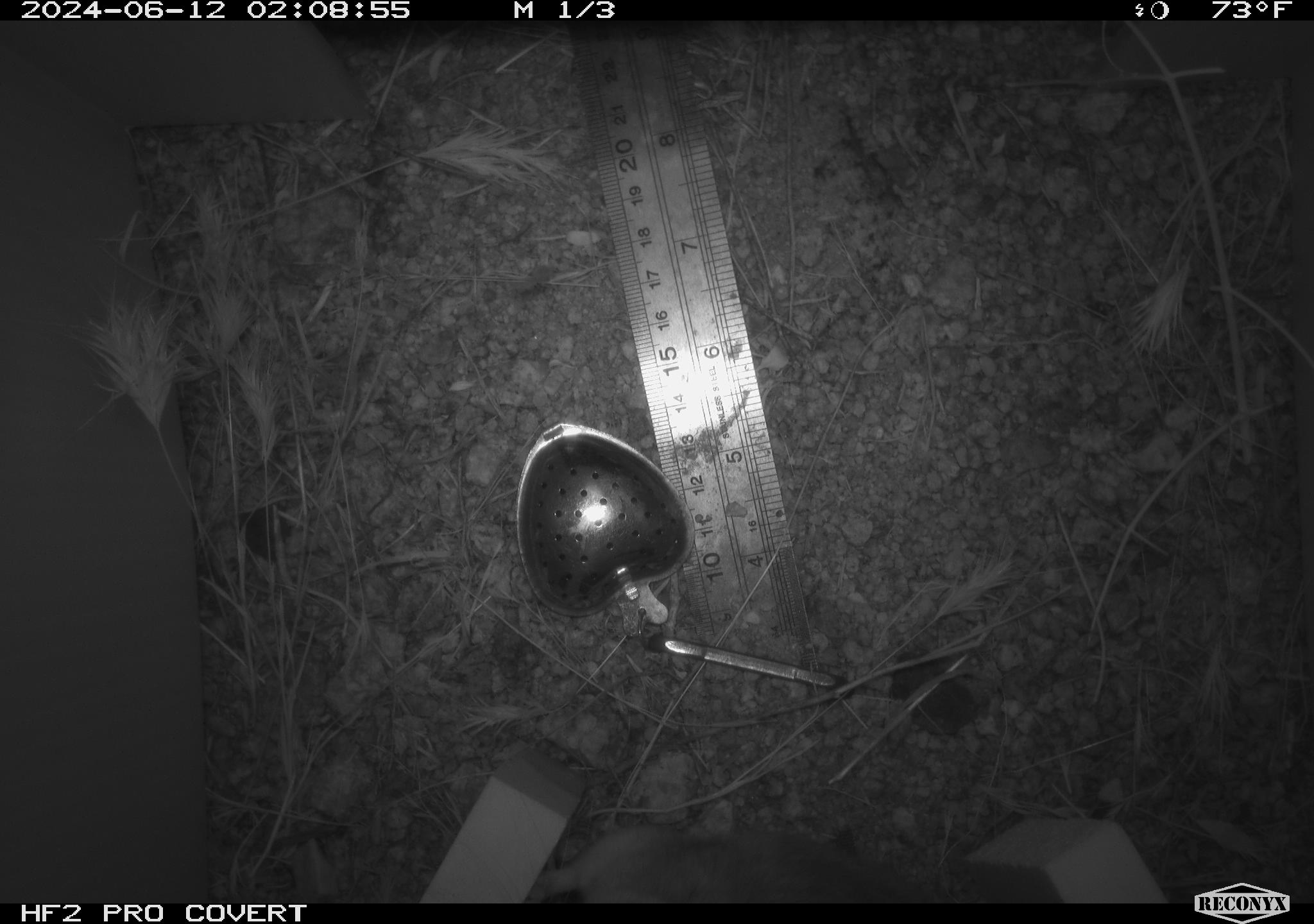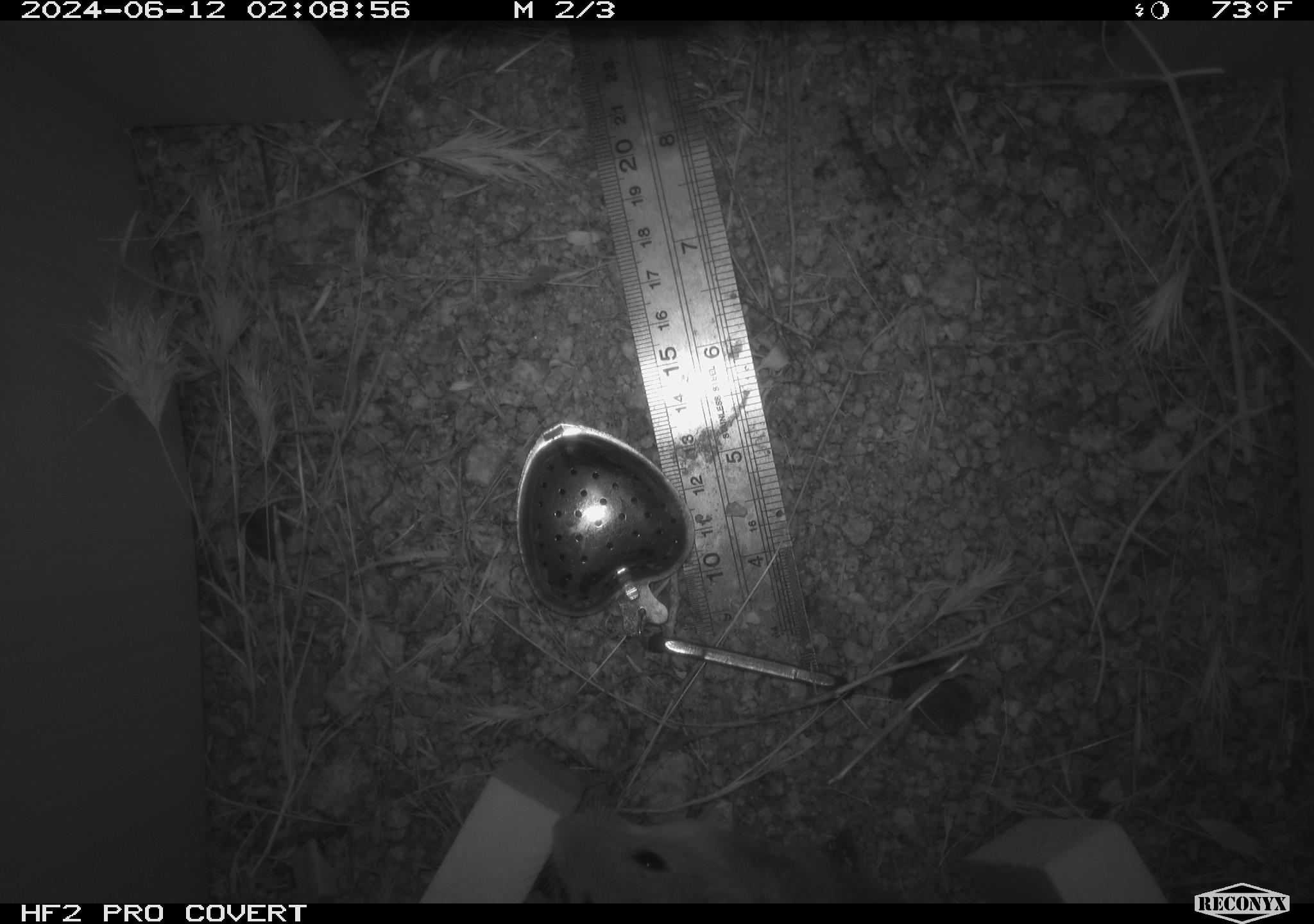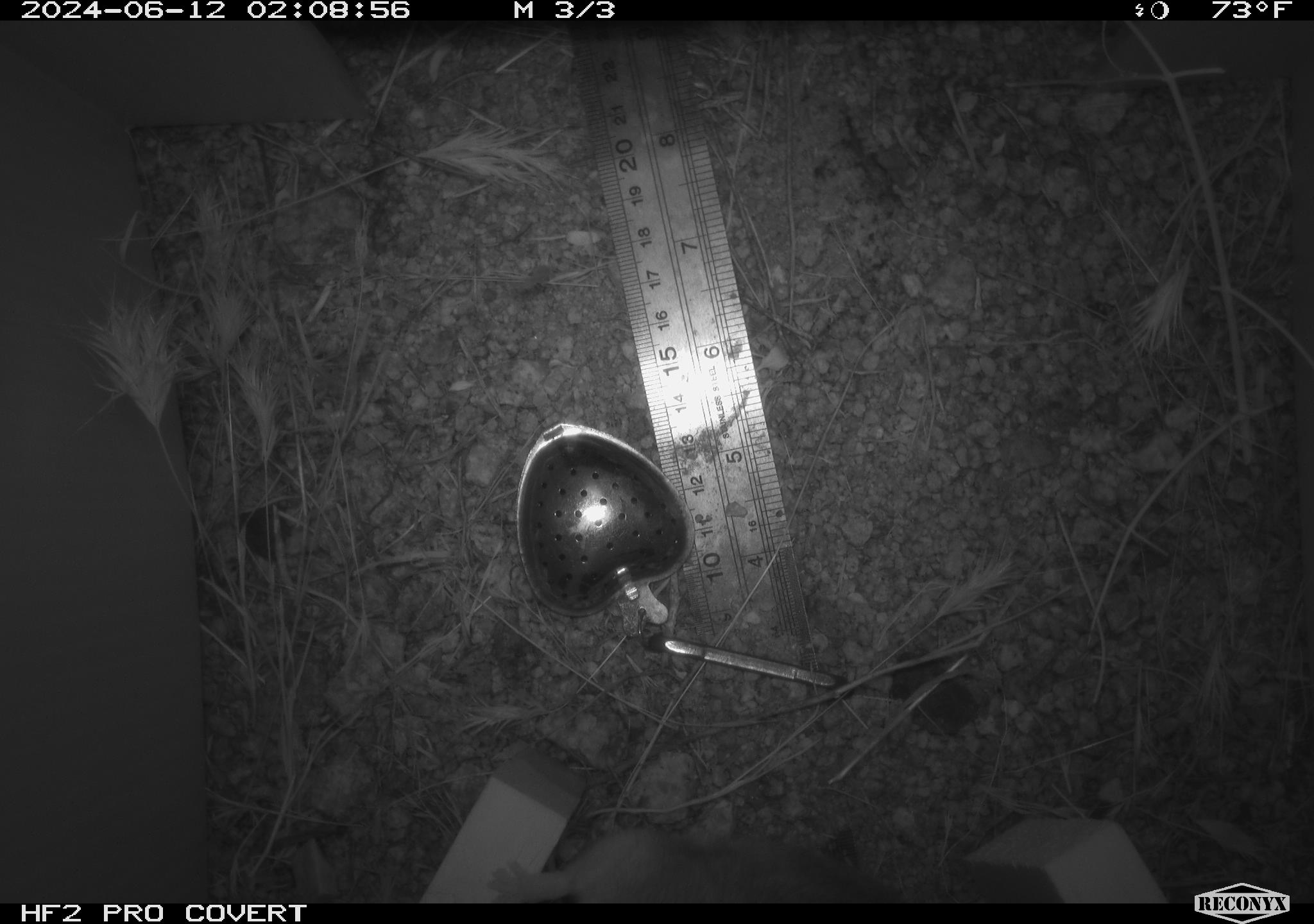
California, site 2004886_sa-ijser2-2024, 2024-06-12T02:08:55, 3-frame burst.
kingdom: Animalia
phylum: Chordata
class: Mammalia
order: Rodentia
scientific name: Rodentia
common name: woodrat or rat or mouse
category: woodrat or rat or mouse species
Woodrat or rat or mouse species (woodrat or rat or mouse) (Rodentia).